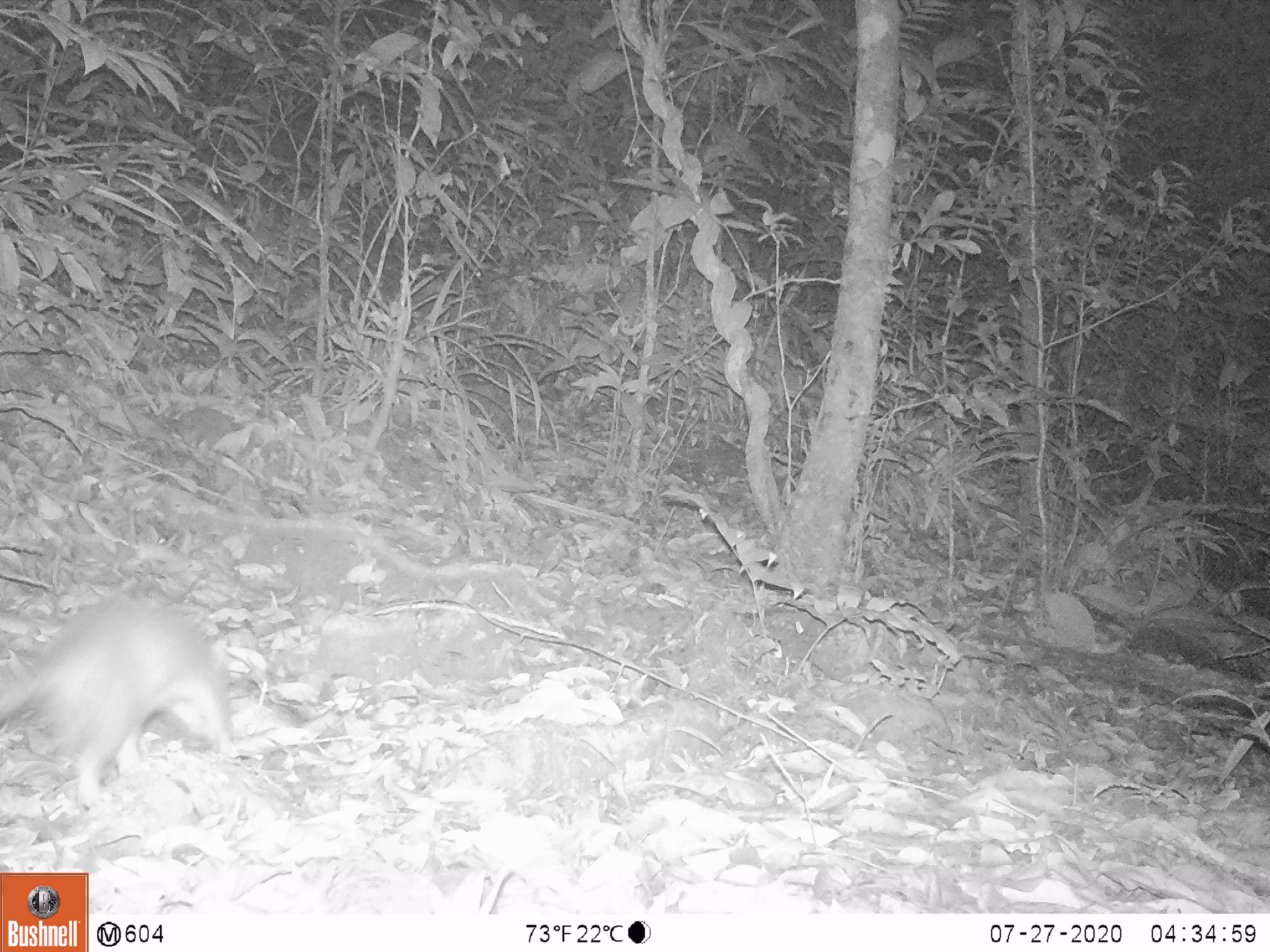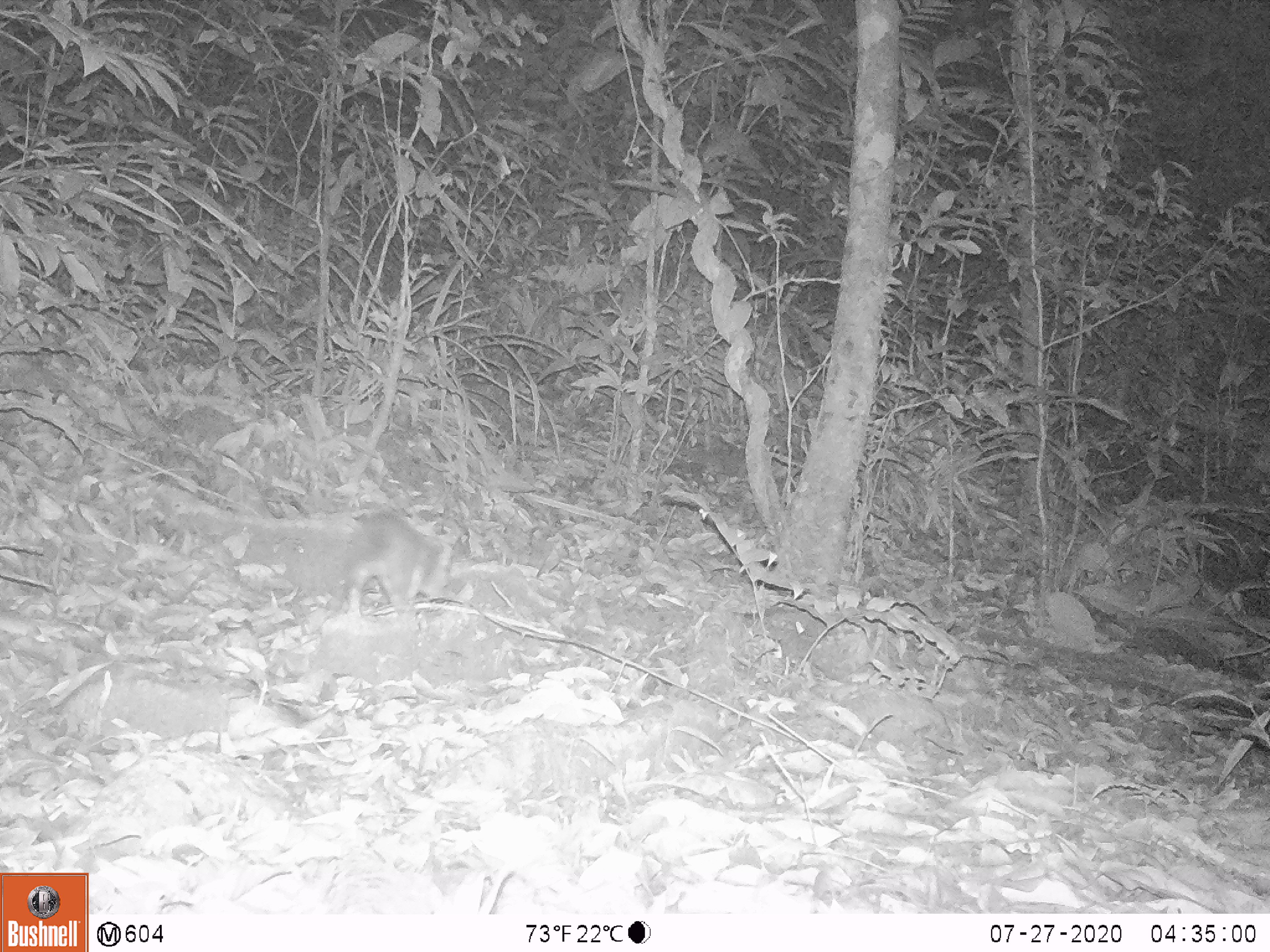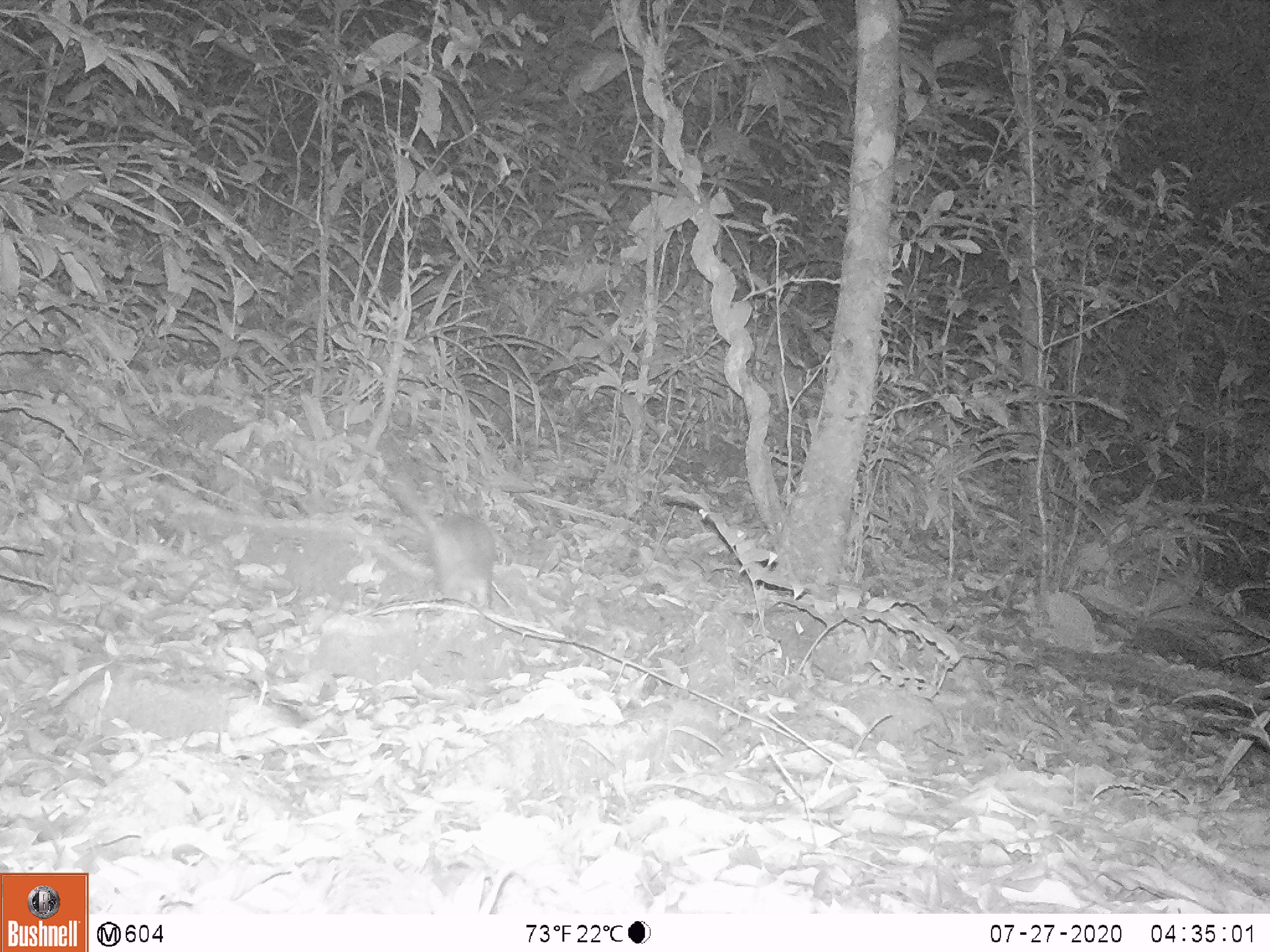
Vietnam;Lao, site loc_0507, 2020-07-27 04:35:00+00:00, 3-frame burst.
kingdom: Animalia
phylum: Chordata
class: Mammalia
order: Carnivora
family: Mustelidae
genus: Melogale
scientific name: Melogale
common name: ferret badger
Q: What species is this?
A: Ferret badger (Melogale).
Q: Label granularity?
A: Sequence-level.